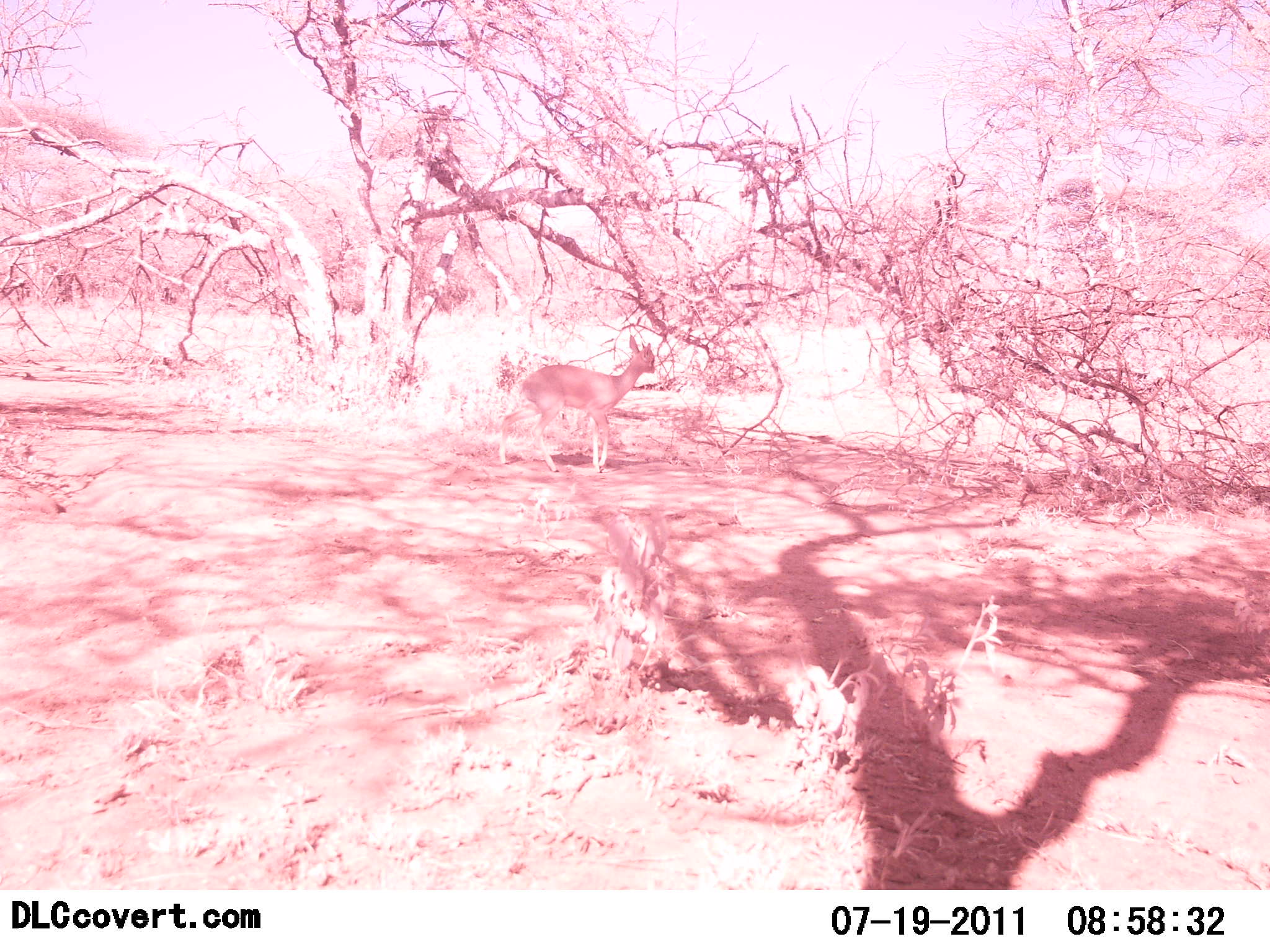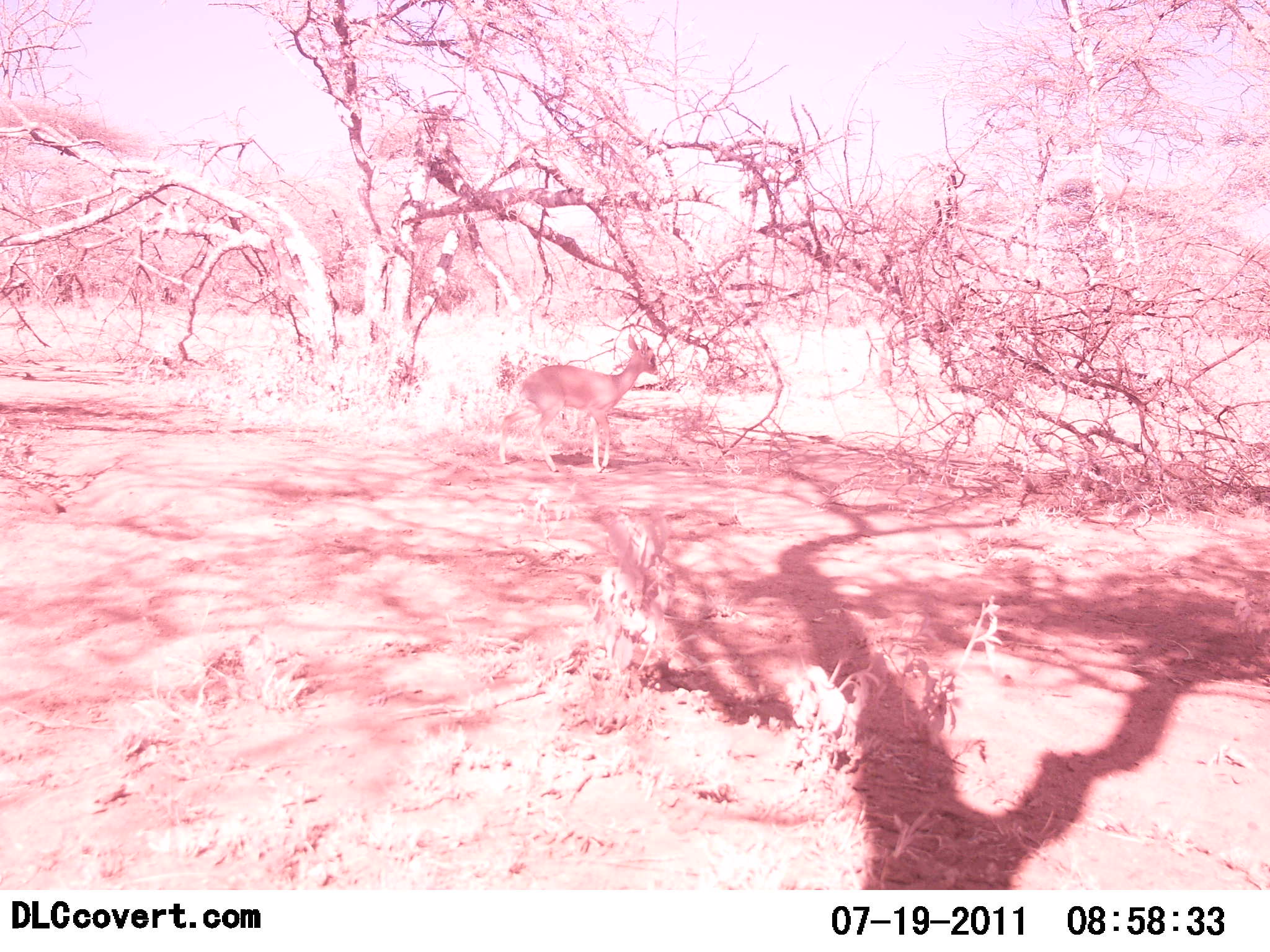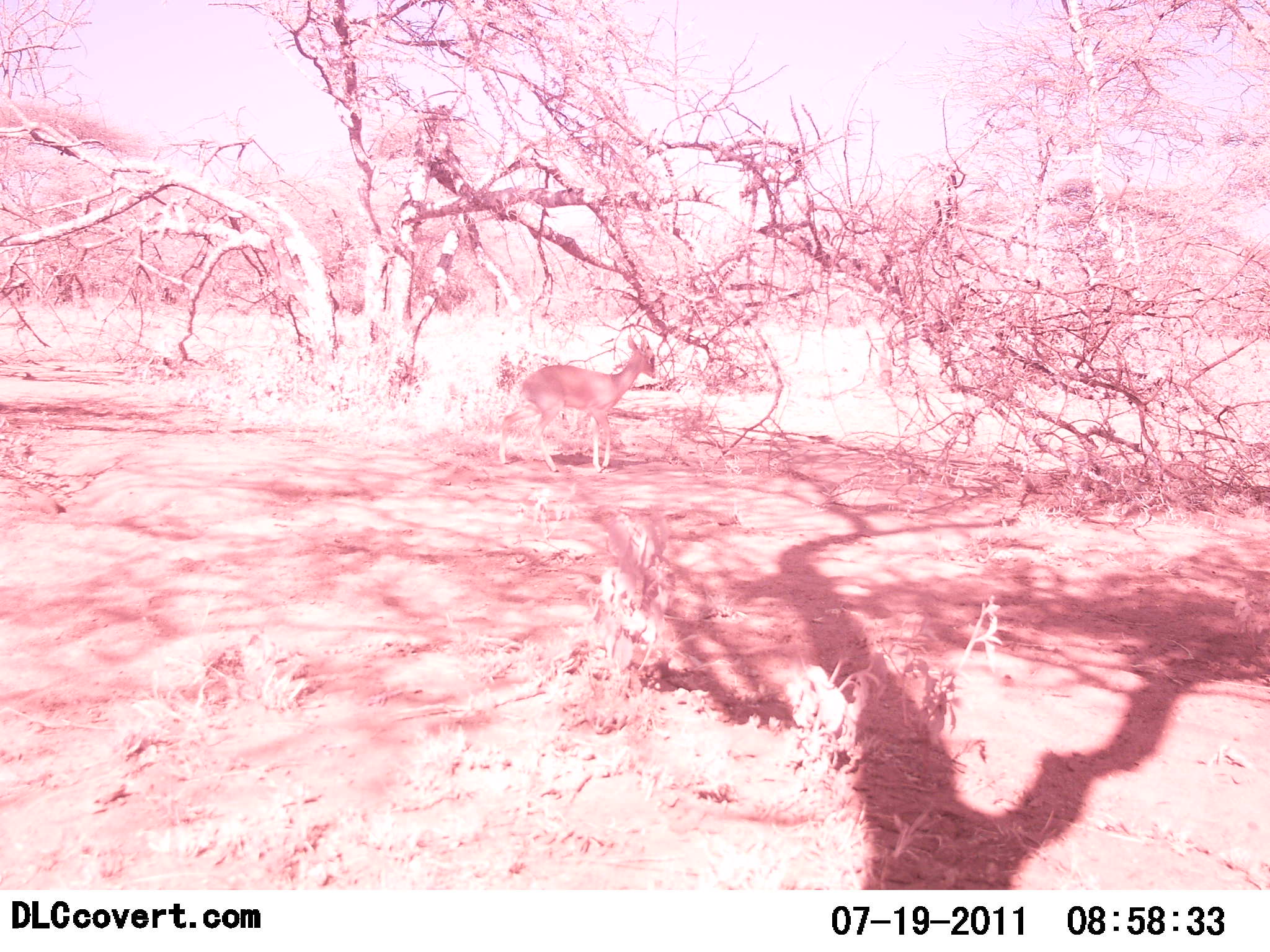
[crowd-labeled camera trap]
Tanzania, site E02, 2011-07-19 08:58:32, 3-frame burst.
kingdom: Animalia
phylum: Chordata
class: Mammalia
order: Artiodactyla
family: Bovidae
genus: Madoqua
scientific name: Madoqua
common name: dikdik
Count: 1.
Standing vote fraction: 80%.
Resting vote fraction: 0%.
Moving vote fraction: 20%.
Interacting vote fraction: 0%.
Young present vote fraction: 0%.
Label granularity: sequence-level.